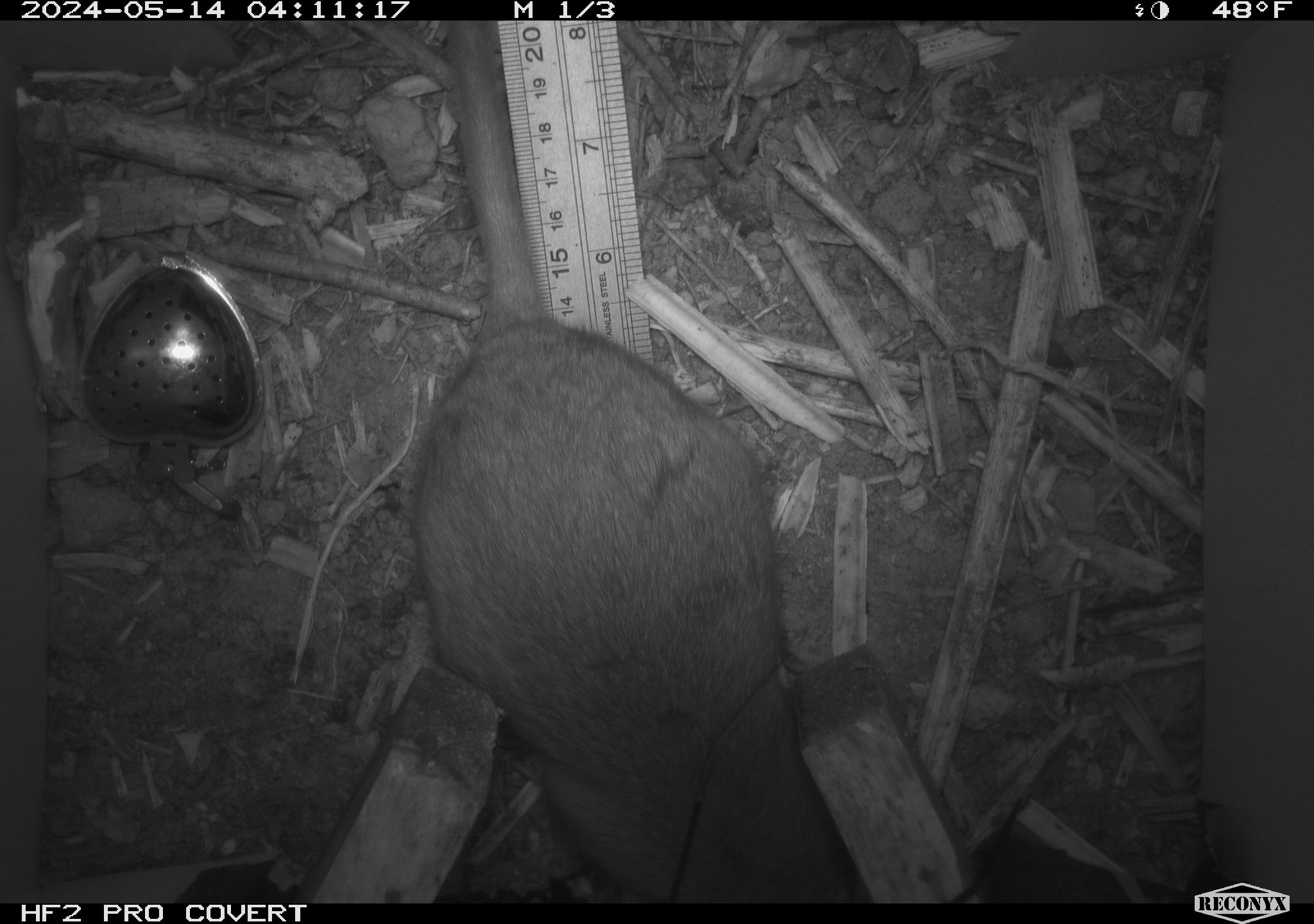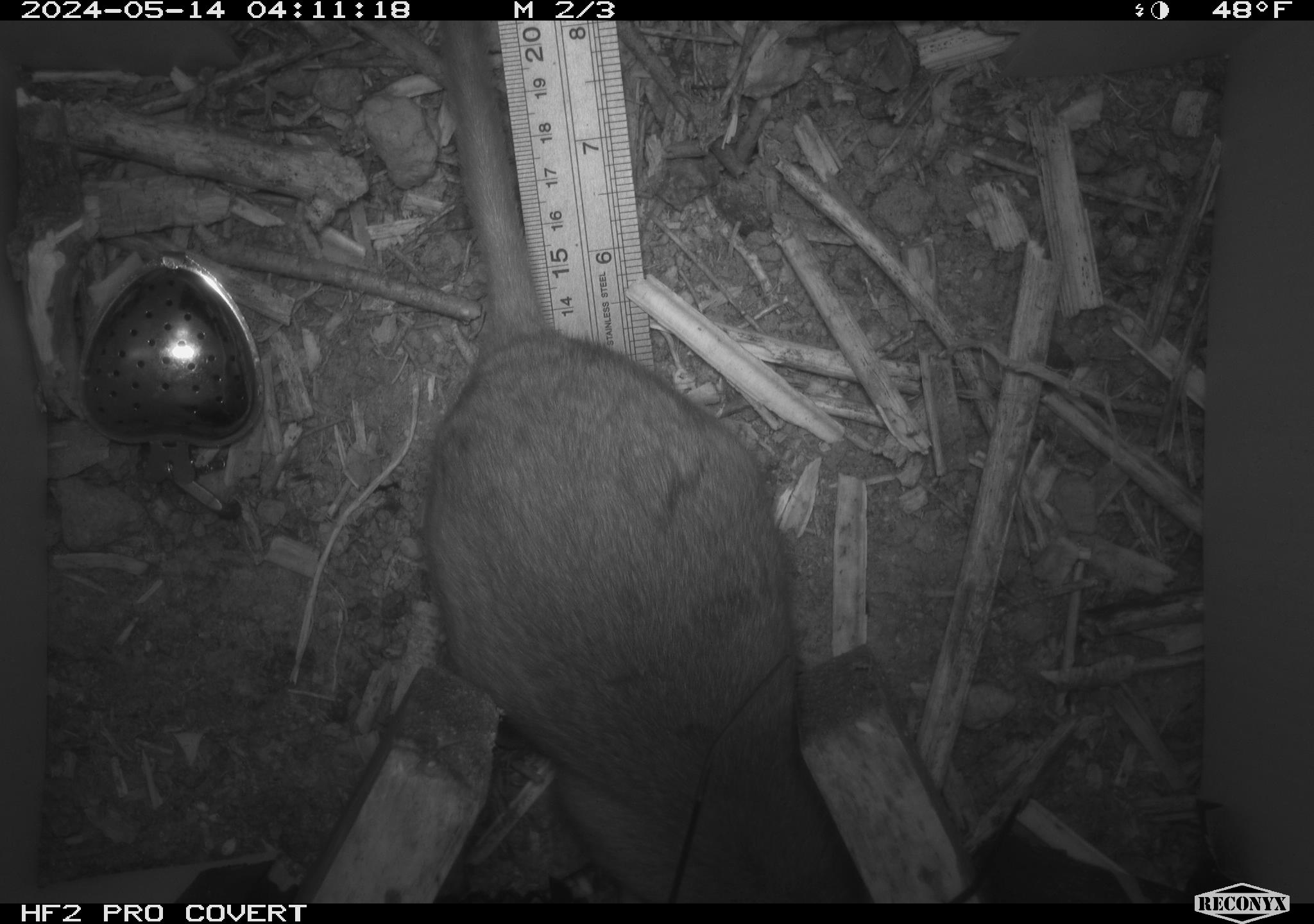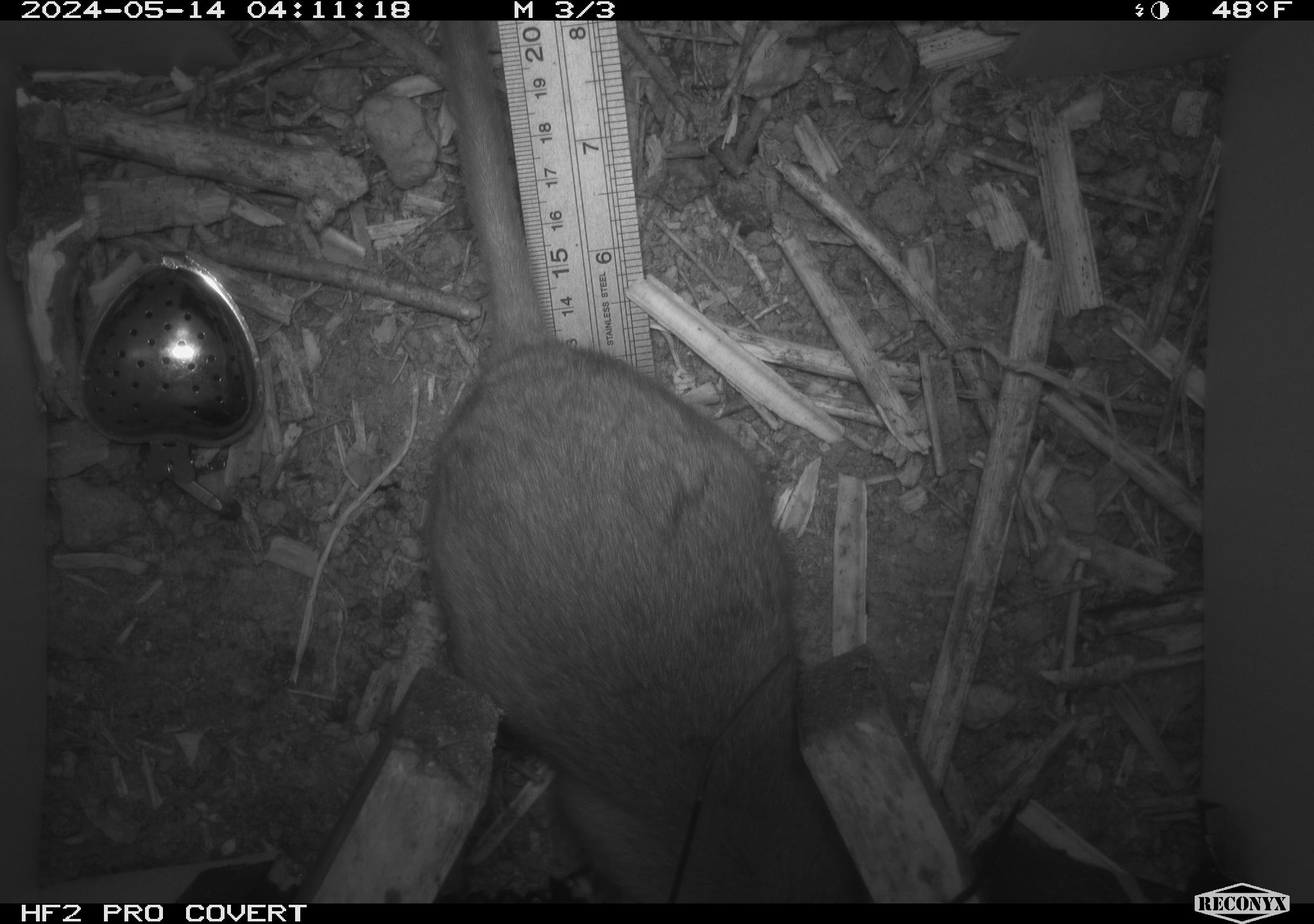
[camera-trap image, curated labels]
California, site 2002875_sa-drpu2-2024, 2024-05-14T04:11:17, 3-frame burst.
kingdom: Animalia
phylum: Chordata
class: Mammalia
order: Rodentia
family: Cricetidae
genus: Neotoma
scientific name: Neotoma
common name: pack rat or woodrat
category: neotoma species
Neotoma species (pack rat or woodrat) (Neotoma).